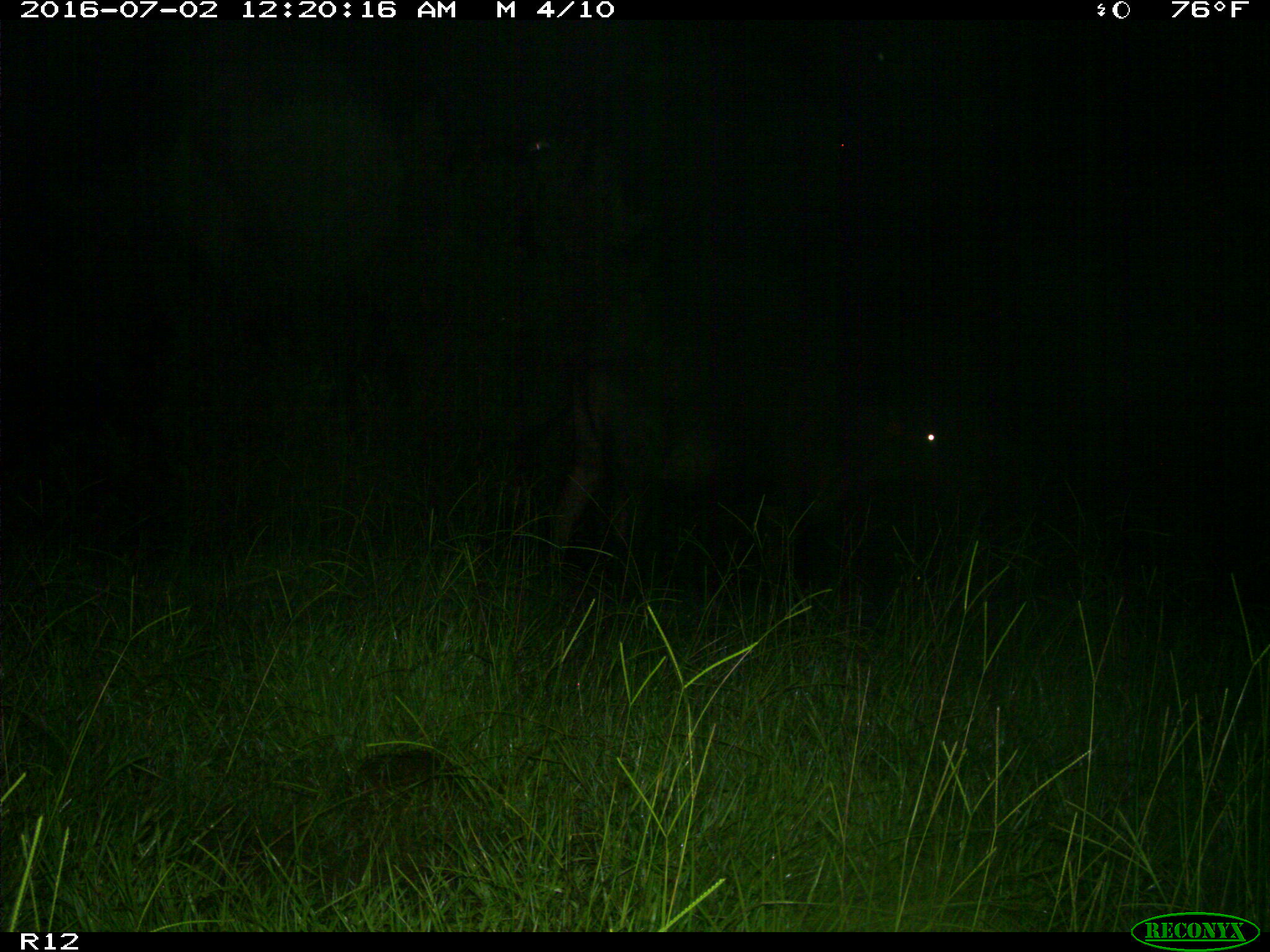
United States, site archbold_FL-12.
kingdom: Animalia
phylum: Chordata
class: Mammalia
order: Artiodactyla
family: Bovidae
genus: Bos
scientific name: Bos taurus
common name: domestic cow